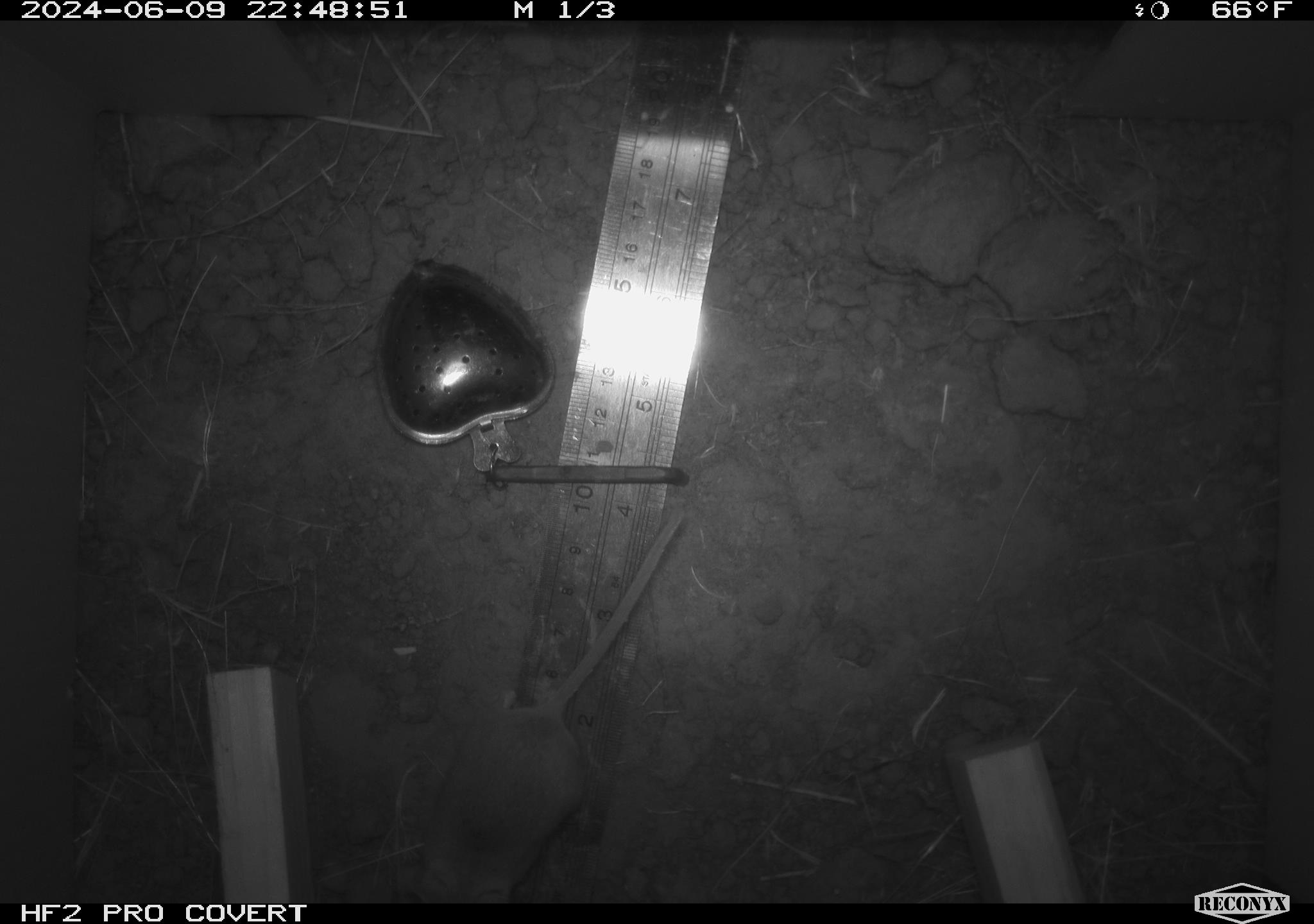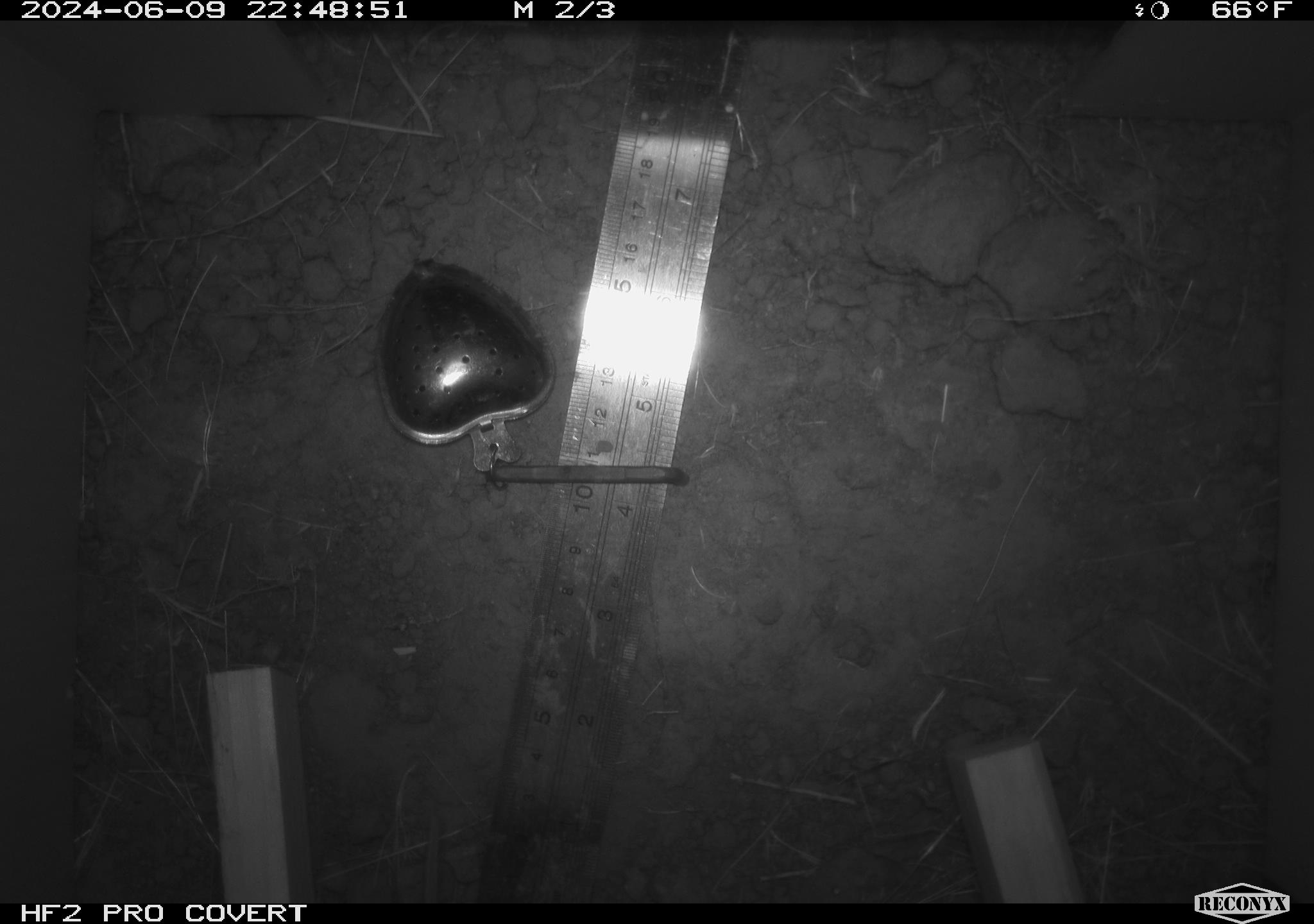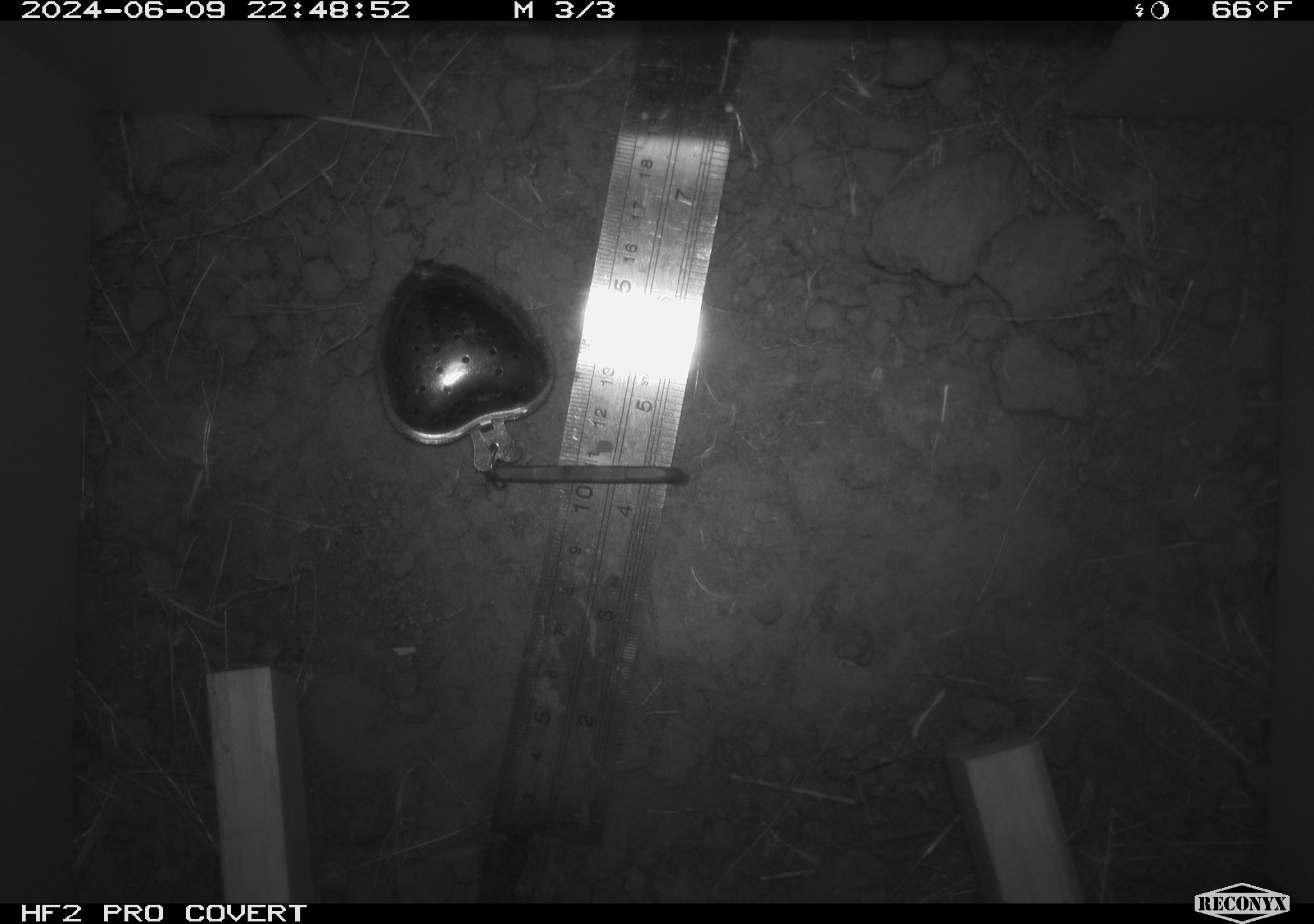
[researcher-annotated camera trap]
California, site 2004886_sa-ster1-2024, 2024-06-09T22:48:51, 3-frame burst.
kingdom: Animalia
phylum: Chordata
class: Mammalia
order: Rodentia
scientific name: Rodentia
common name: mouse species